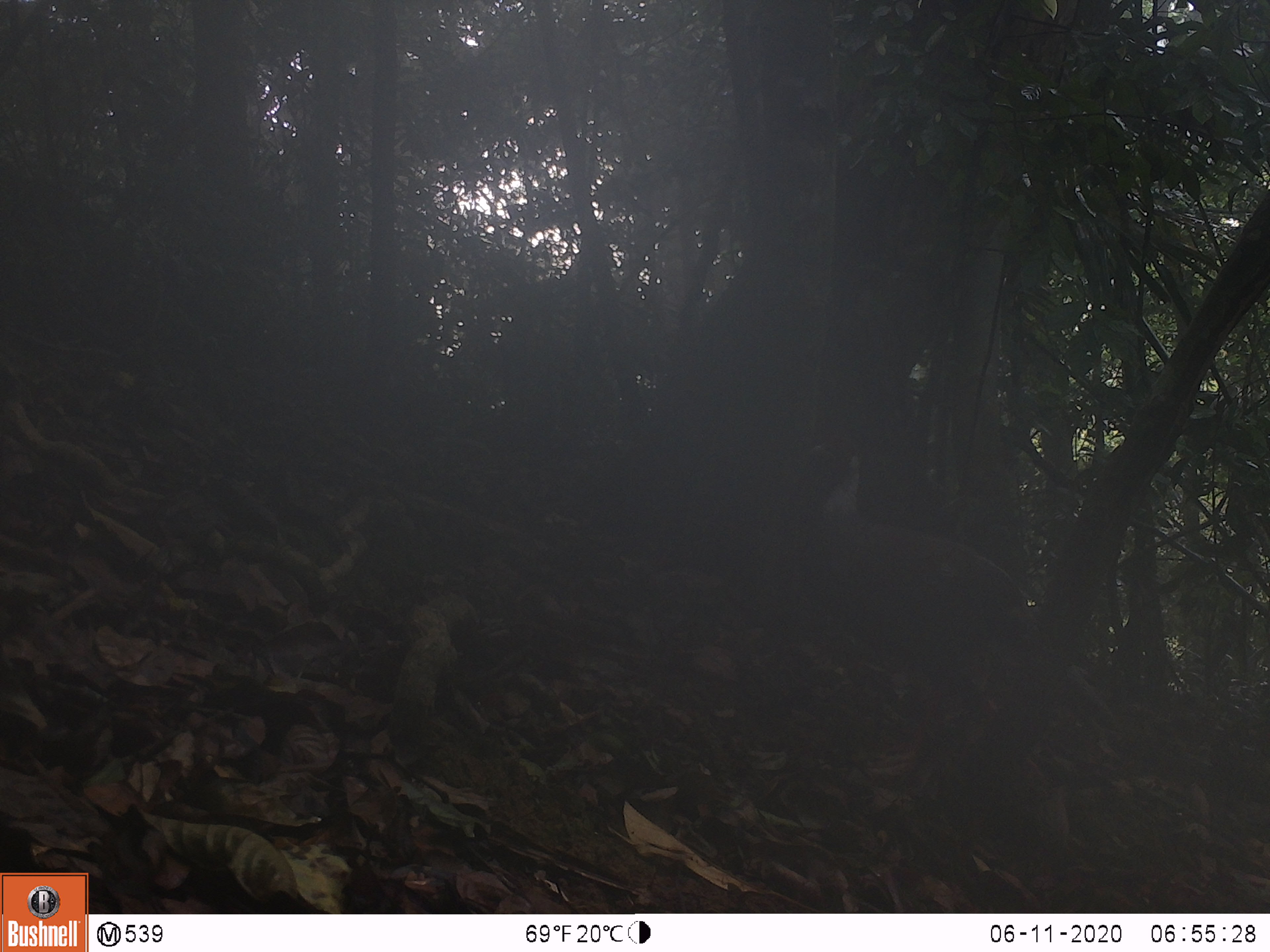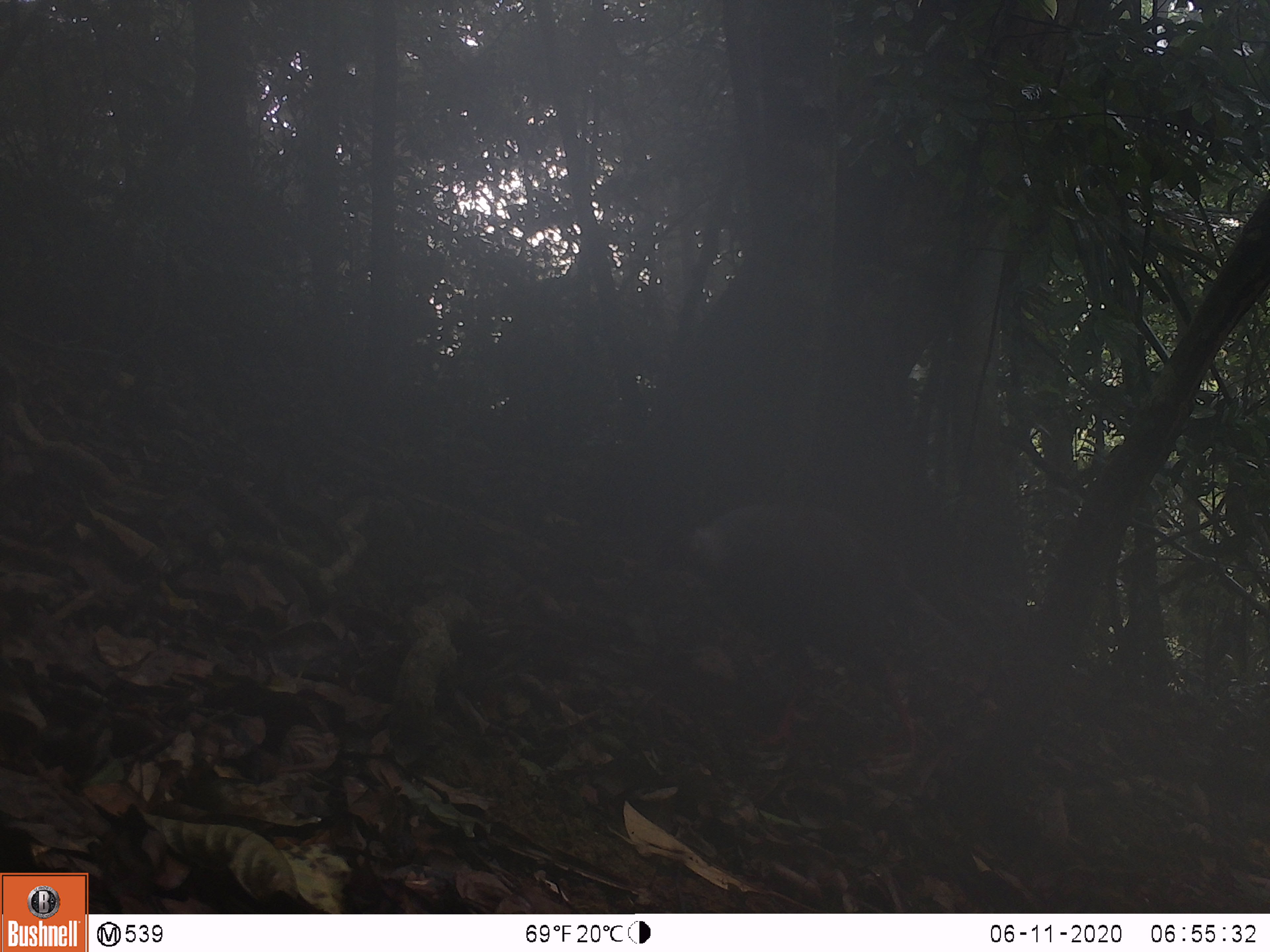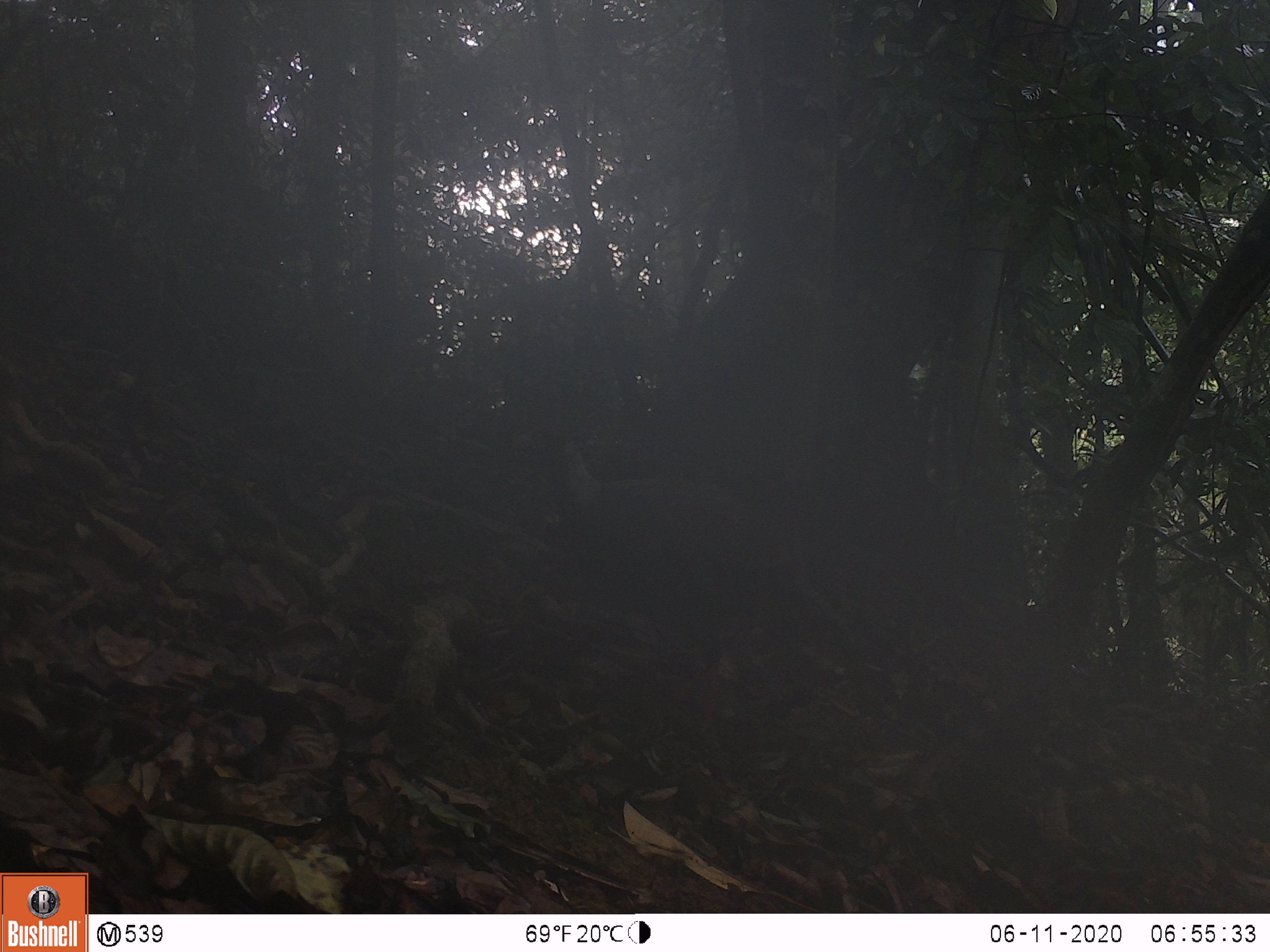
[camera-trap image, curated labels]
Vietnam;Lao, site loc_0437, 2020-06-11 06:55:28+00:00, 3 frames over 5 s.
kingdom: Animalia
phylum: Chordata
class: Aves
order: Galliformes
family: Phasianidae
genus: Lophura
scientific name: Lophura nycthemera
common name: silver pheasant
Silver pheasant (Lophura nycthemera). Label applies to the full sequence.